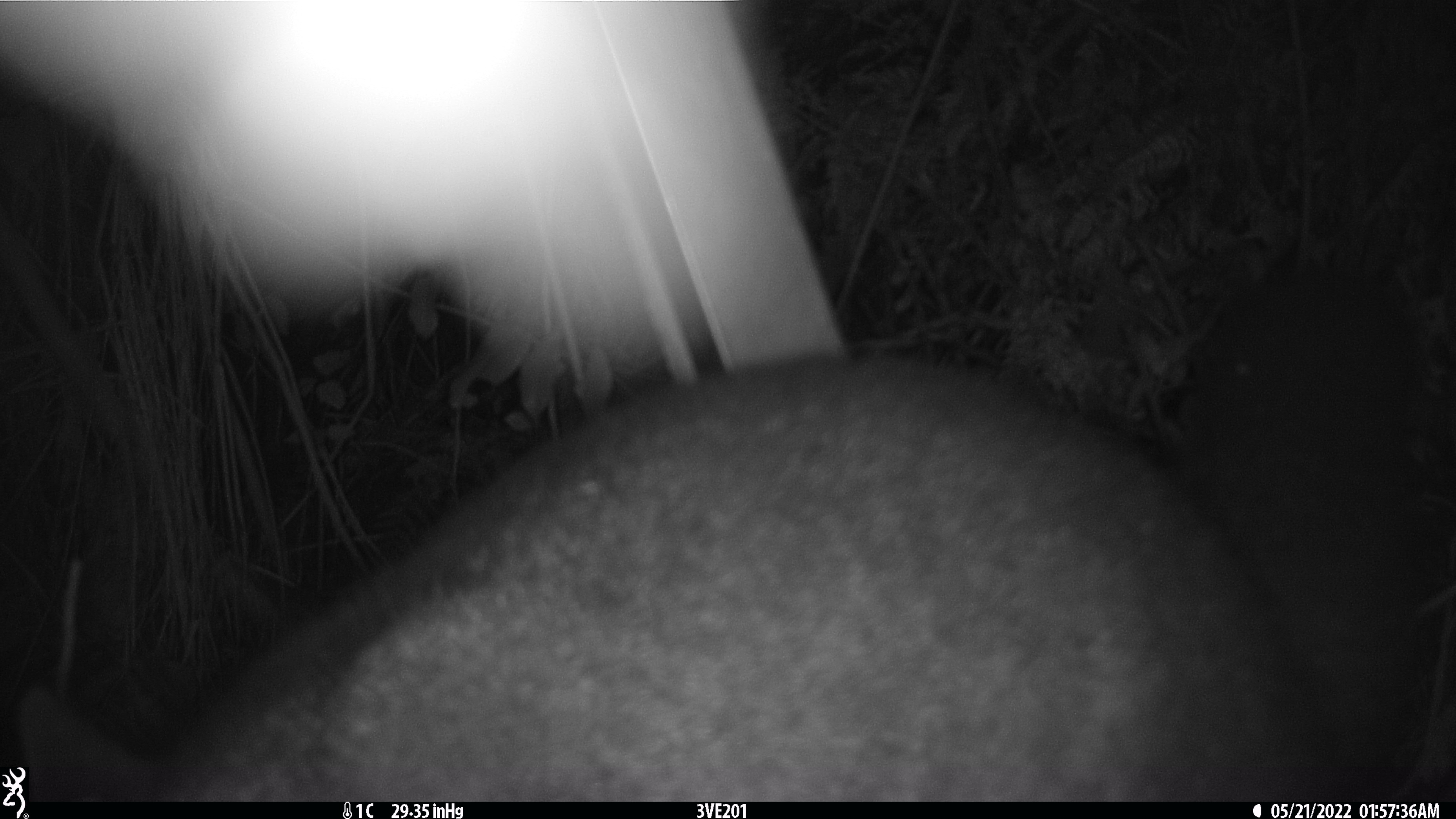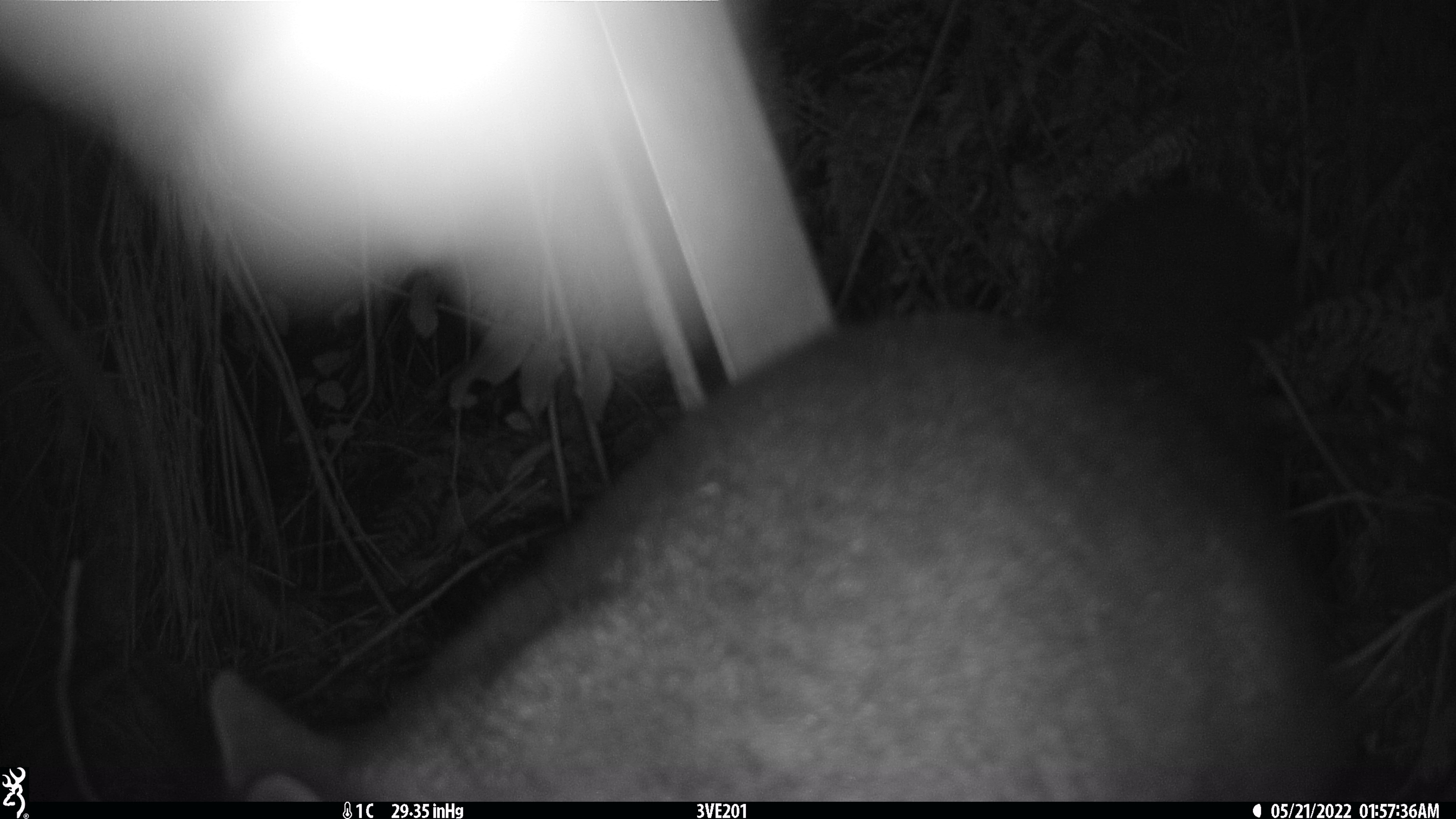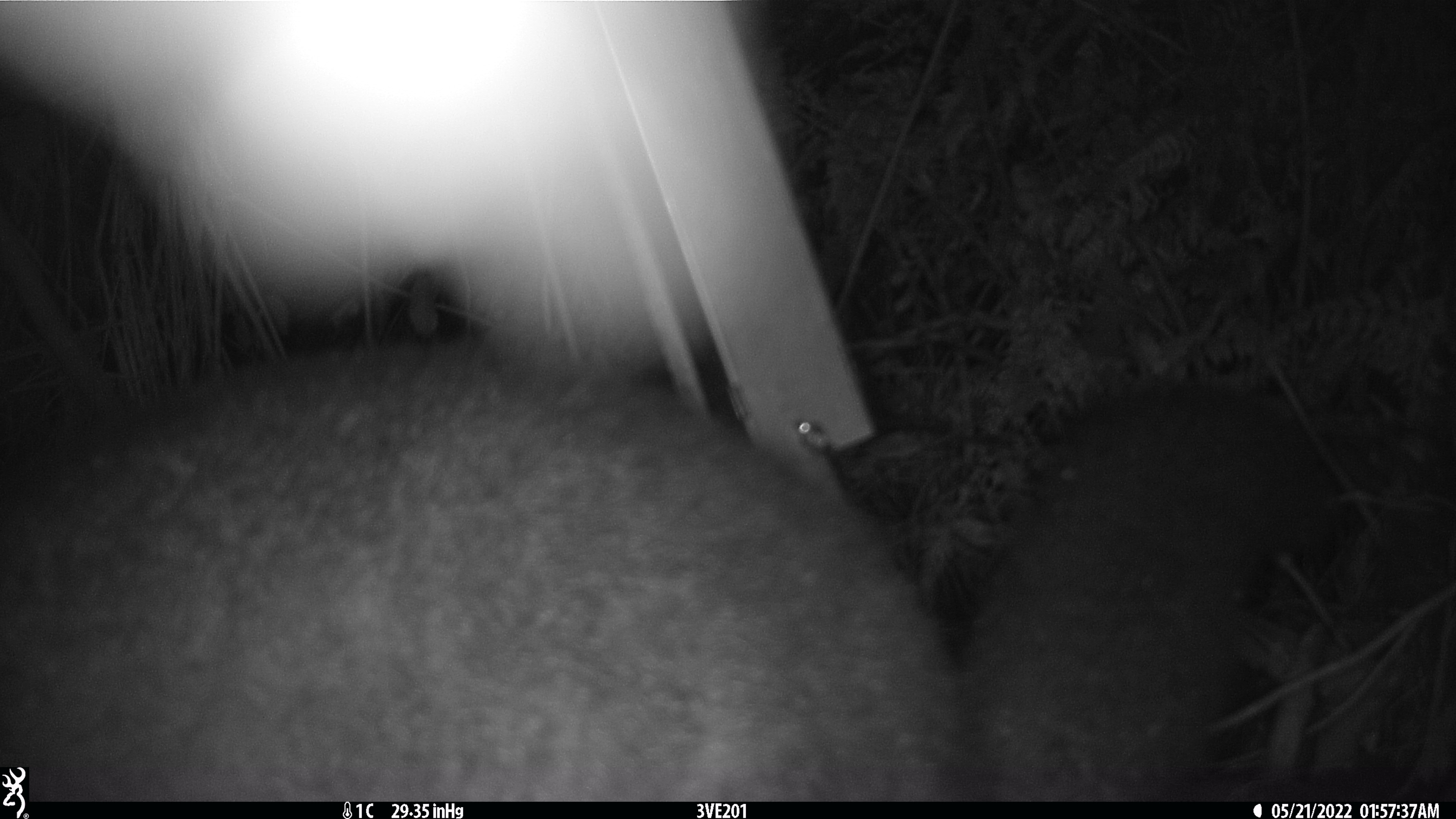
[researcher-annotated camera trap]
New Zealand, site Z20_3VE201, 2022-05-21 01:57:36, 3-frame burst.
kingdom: Animalia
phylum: Chordata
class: Mammalia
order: Diprotodontia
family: Phalangeridae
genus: Trichosurus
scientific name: Trichosurus vulpecula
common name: common brushtail possum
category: possum